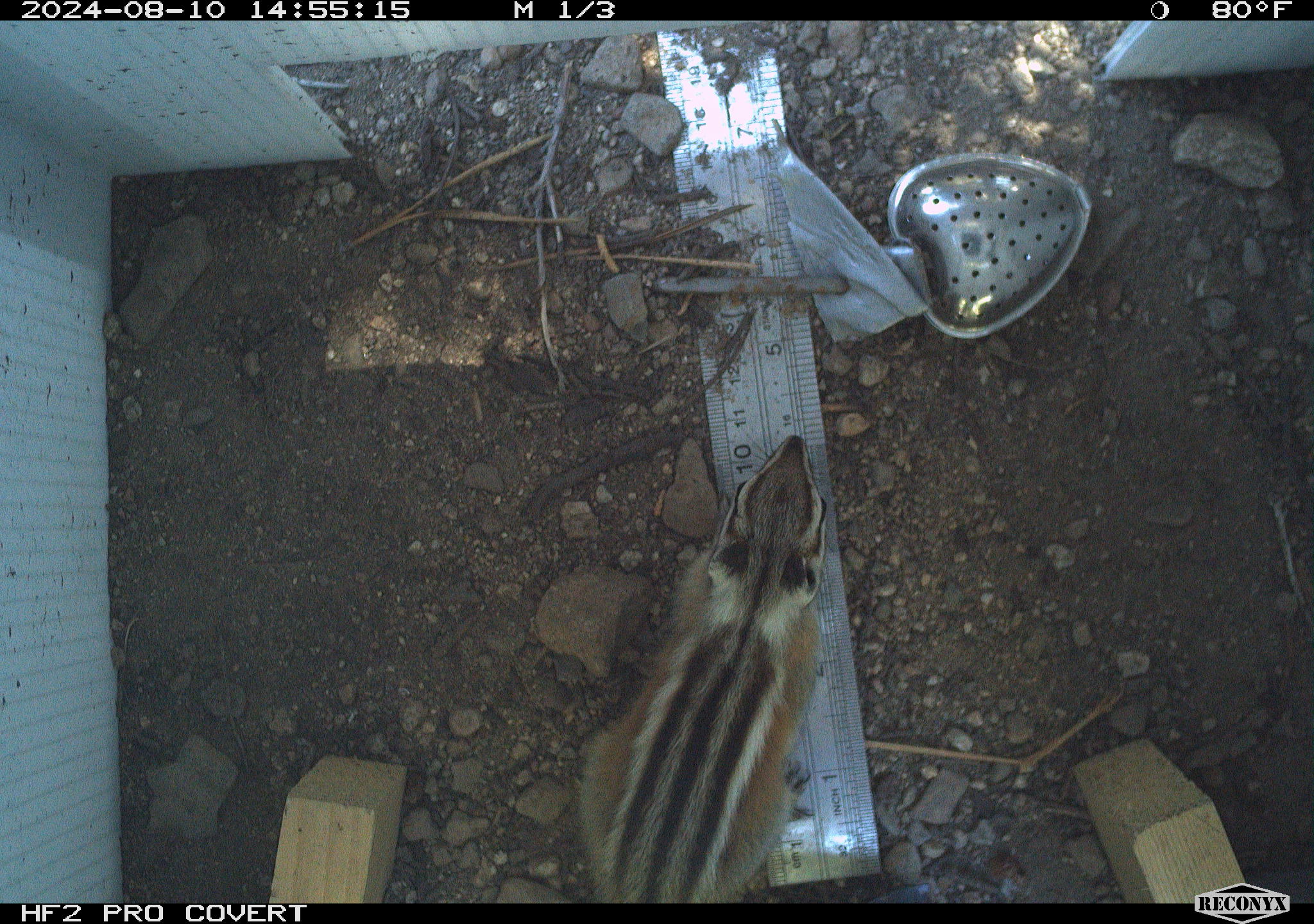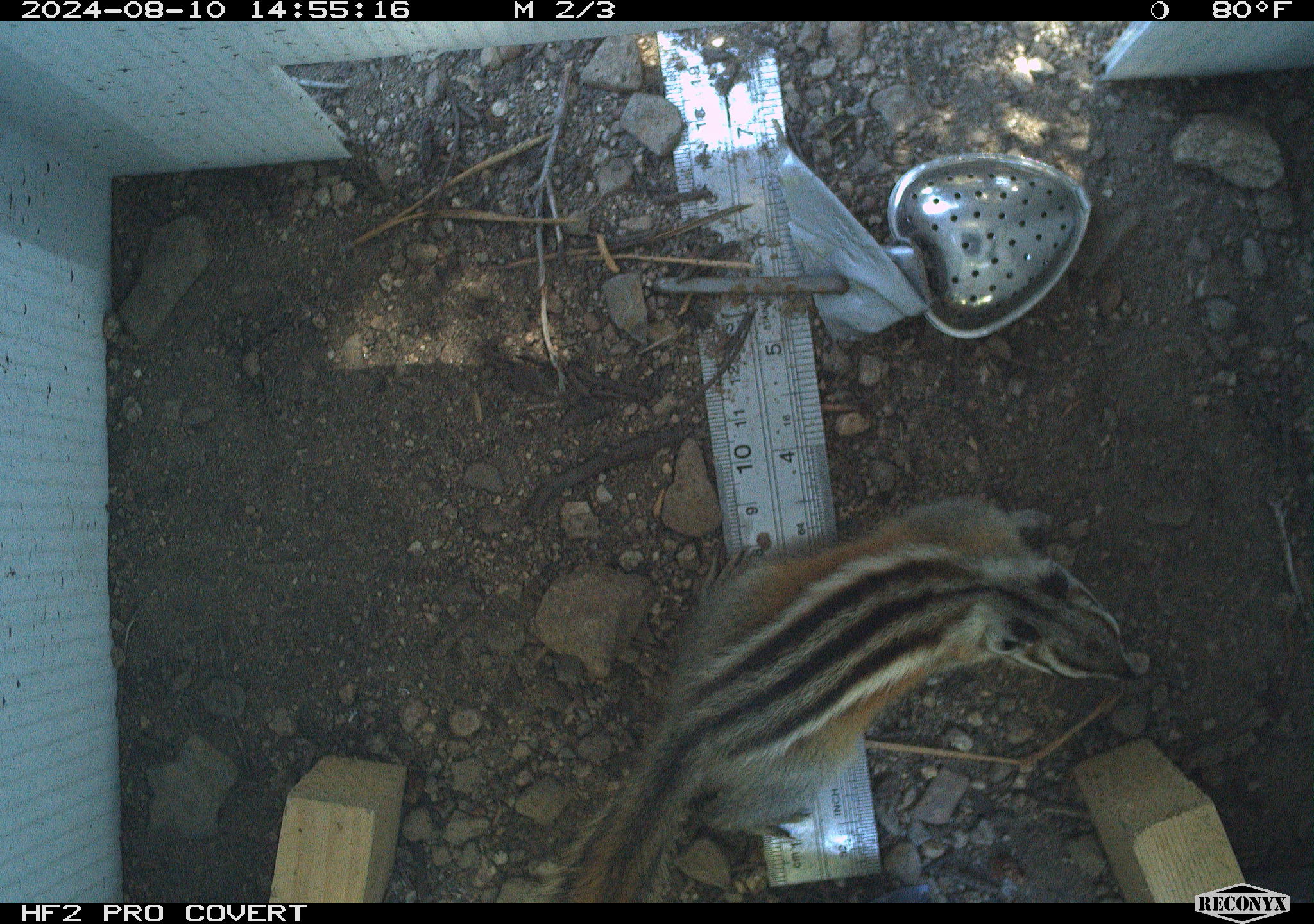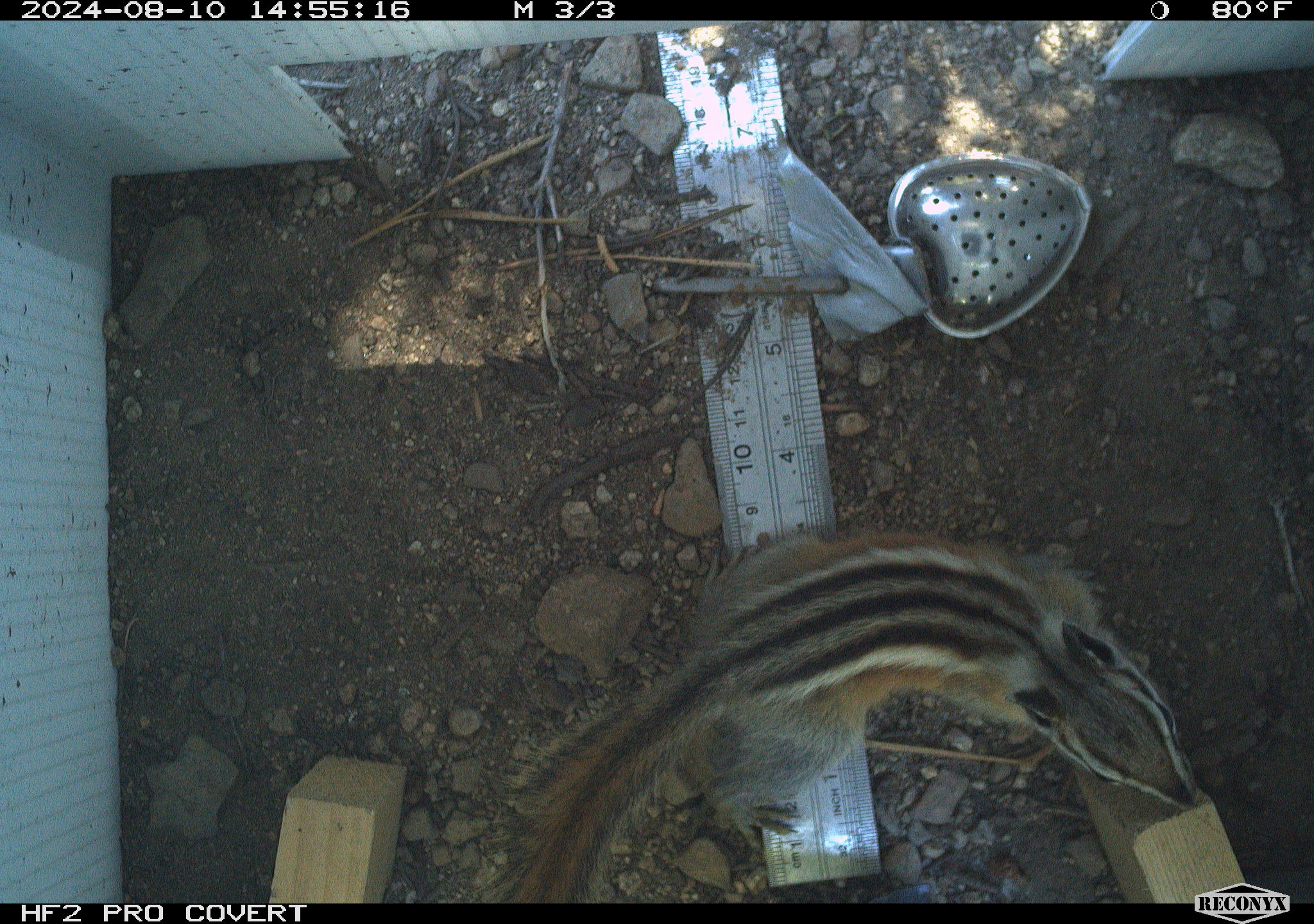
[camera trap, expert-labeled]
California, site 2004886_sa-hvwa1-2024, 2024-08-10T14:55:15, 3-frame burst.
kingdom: Animalia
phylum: Chordata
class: Mammalia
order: Rodentia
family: Sciuridae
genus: Neotamias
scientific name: Neotamias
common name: western chipmunks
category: neotamias species